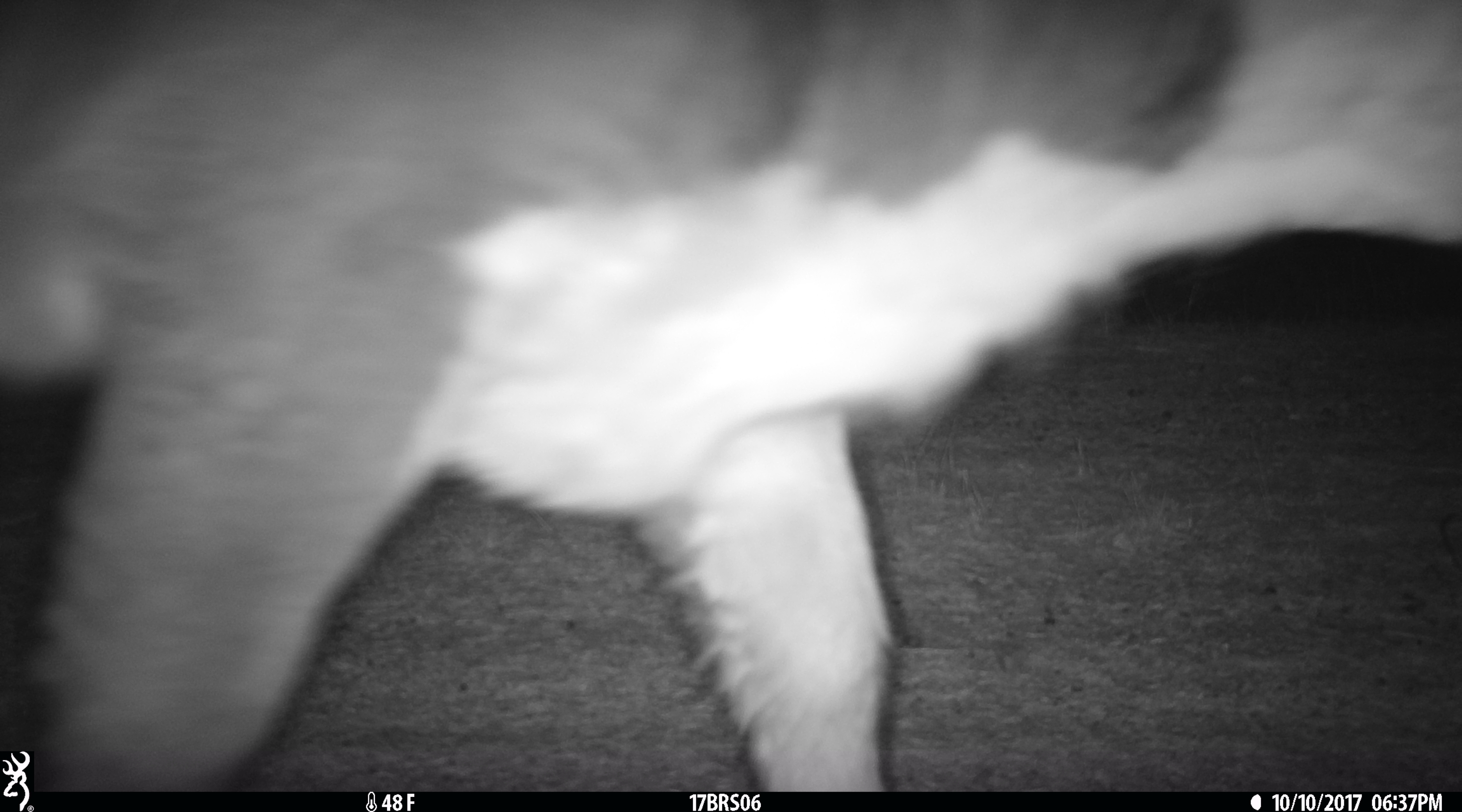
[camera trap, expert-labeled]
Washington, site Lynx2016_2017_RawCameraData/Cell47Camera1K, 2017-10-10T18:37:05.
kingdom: Animalia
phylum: Chordata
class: Mammalia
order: Artiodactyla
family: Bovidae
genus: Bos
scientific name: Bos taurus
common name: domestic cattle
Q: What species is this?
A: Domestic cattle (Bos taurus).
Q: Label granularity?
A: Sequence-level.